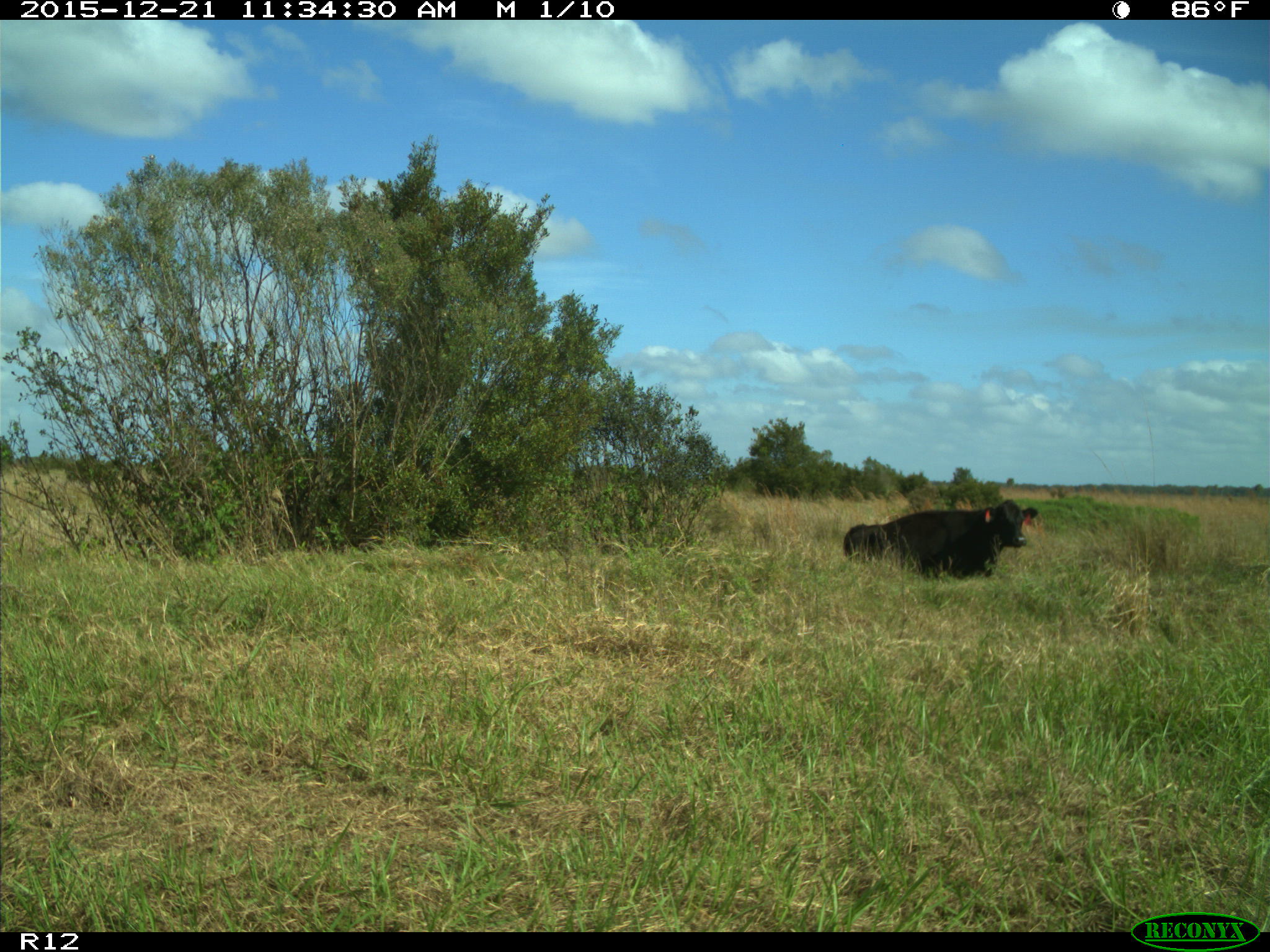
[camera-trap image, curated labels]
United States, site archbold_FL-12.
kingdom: Animalia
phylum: Chordata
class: Mammalia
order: Artiodactyla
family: Bovidae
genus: Bos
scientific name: Bos taurus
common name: domestic cow